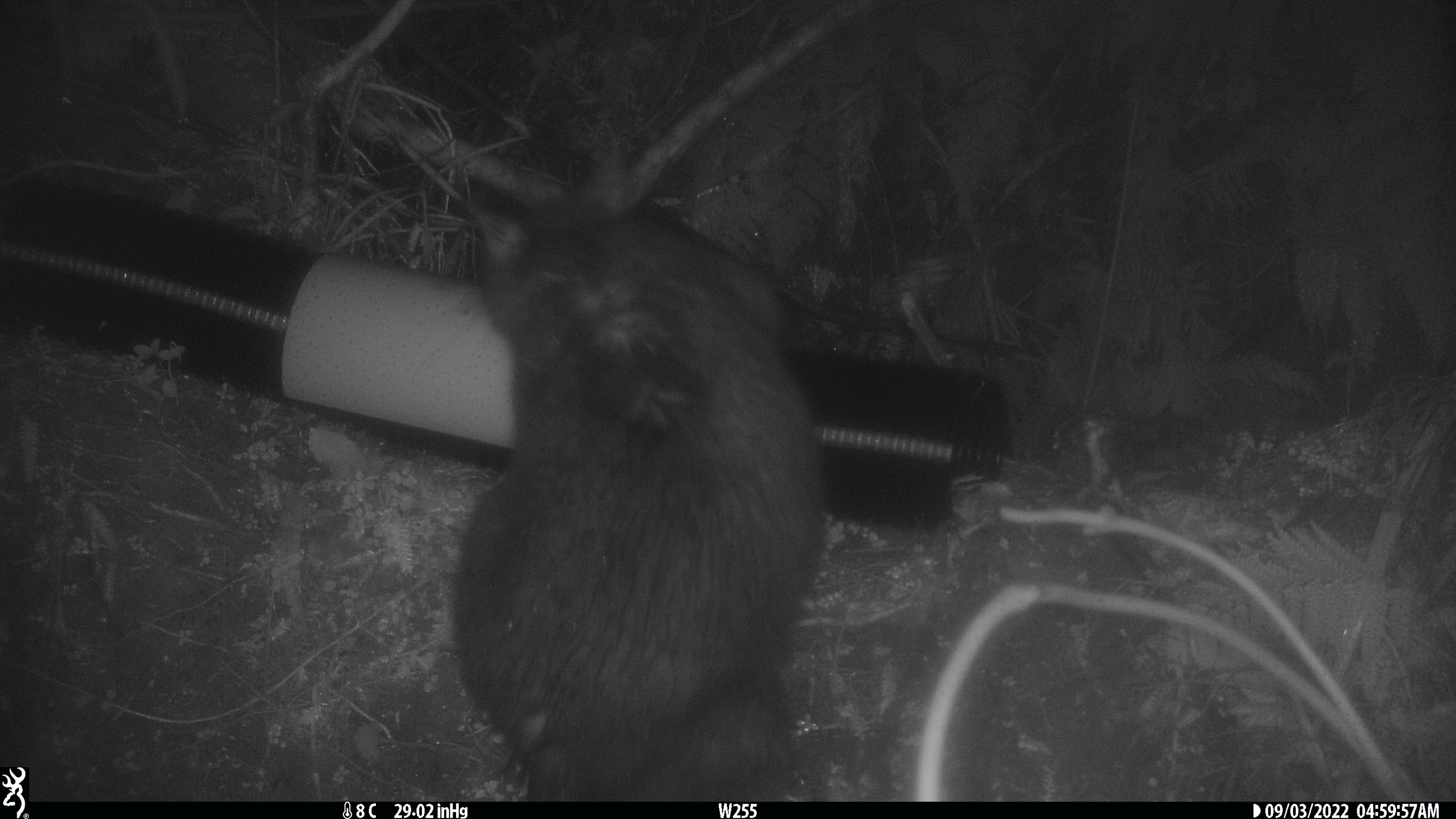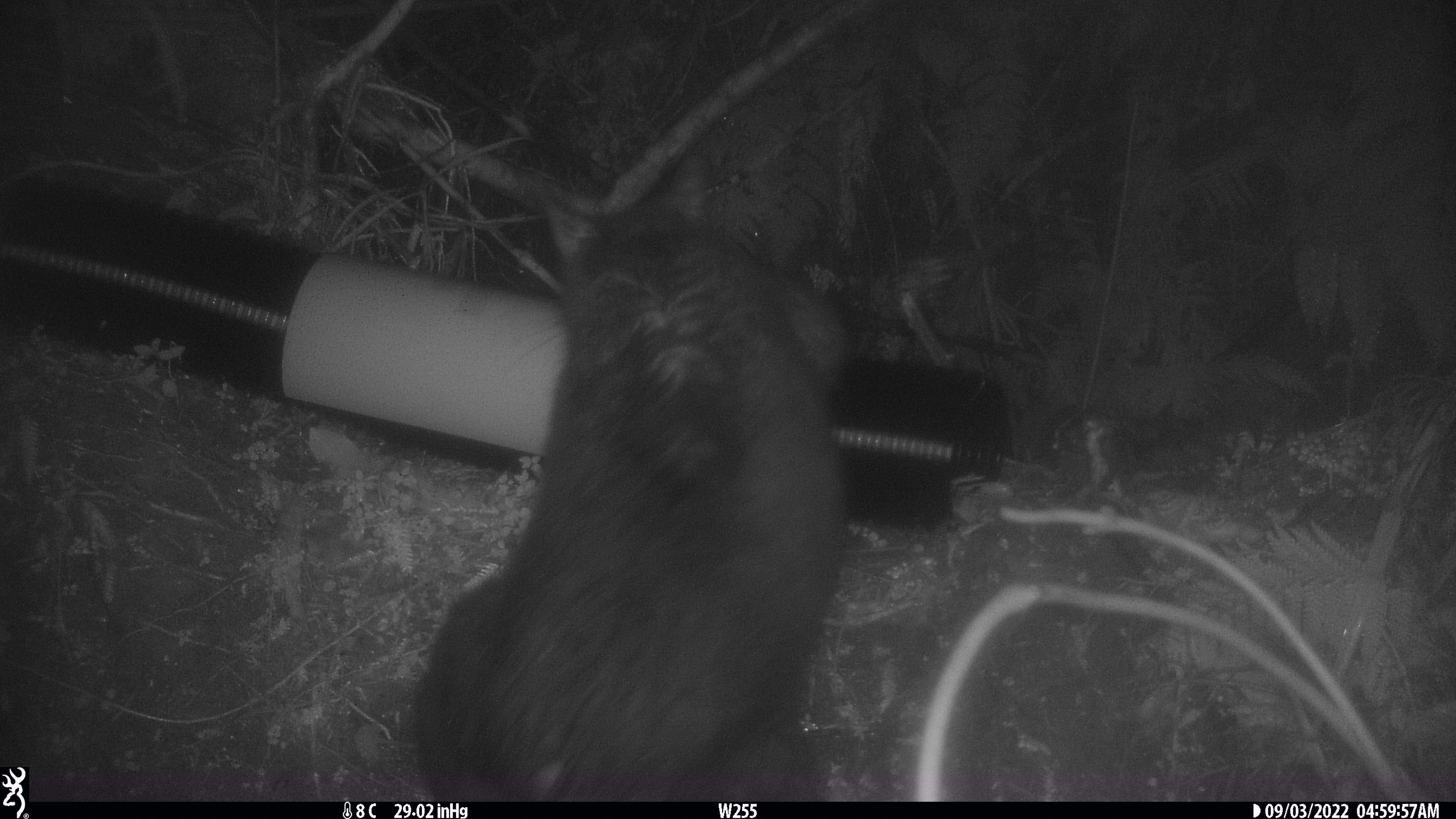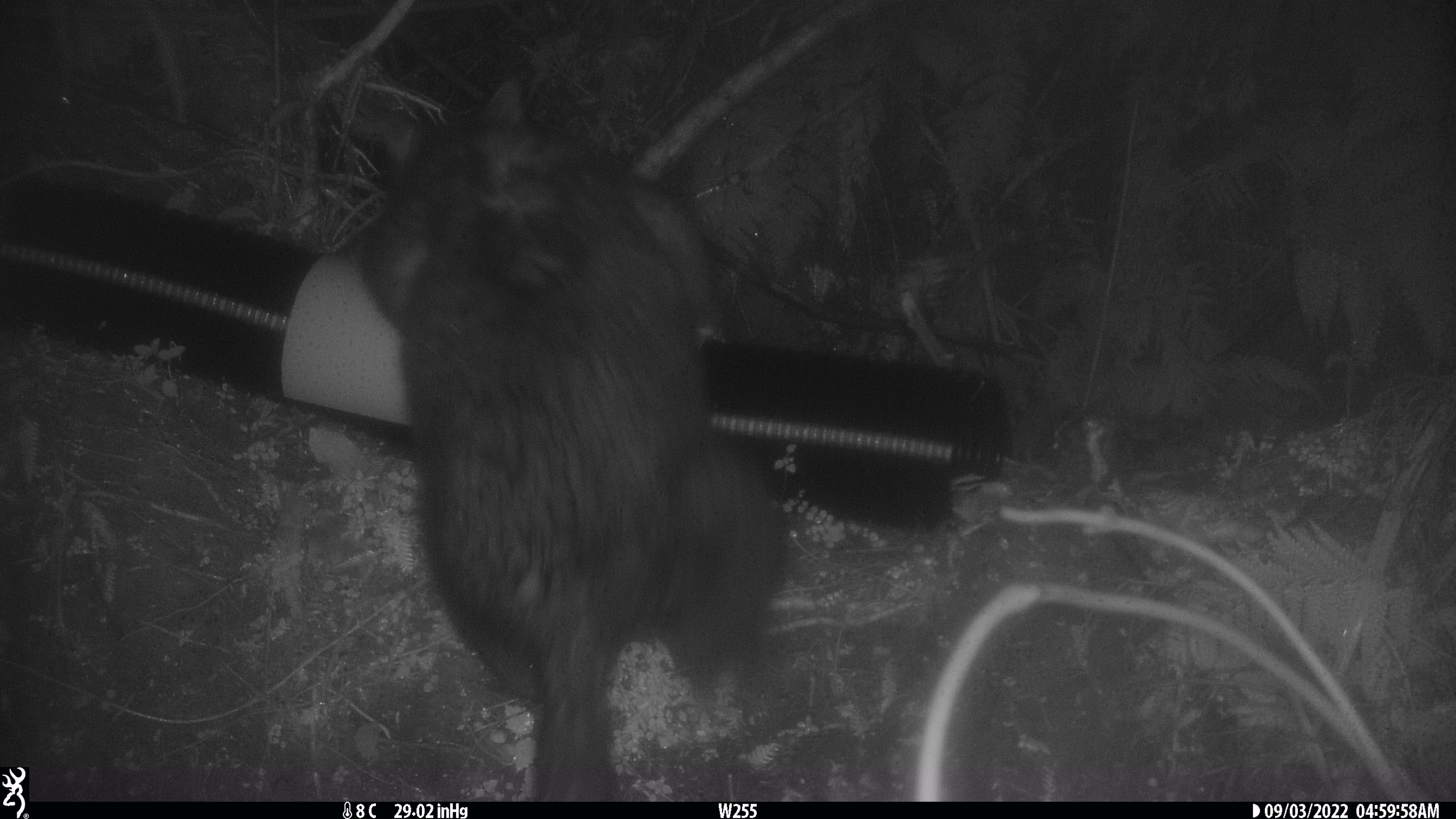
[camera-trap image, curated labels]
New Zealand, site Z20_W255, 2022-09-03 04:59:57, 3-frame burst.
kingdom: Animalia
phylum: Chordata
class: Mammalia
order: Diprotodontia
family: Phalangeridae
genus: Trichosurus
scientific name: Trichosurus vulpecula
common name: common brushtail possum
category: possum